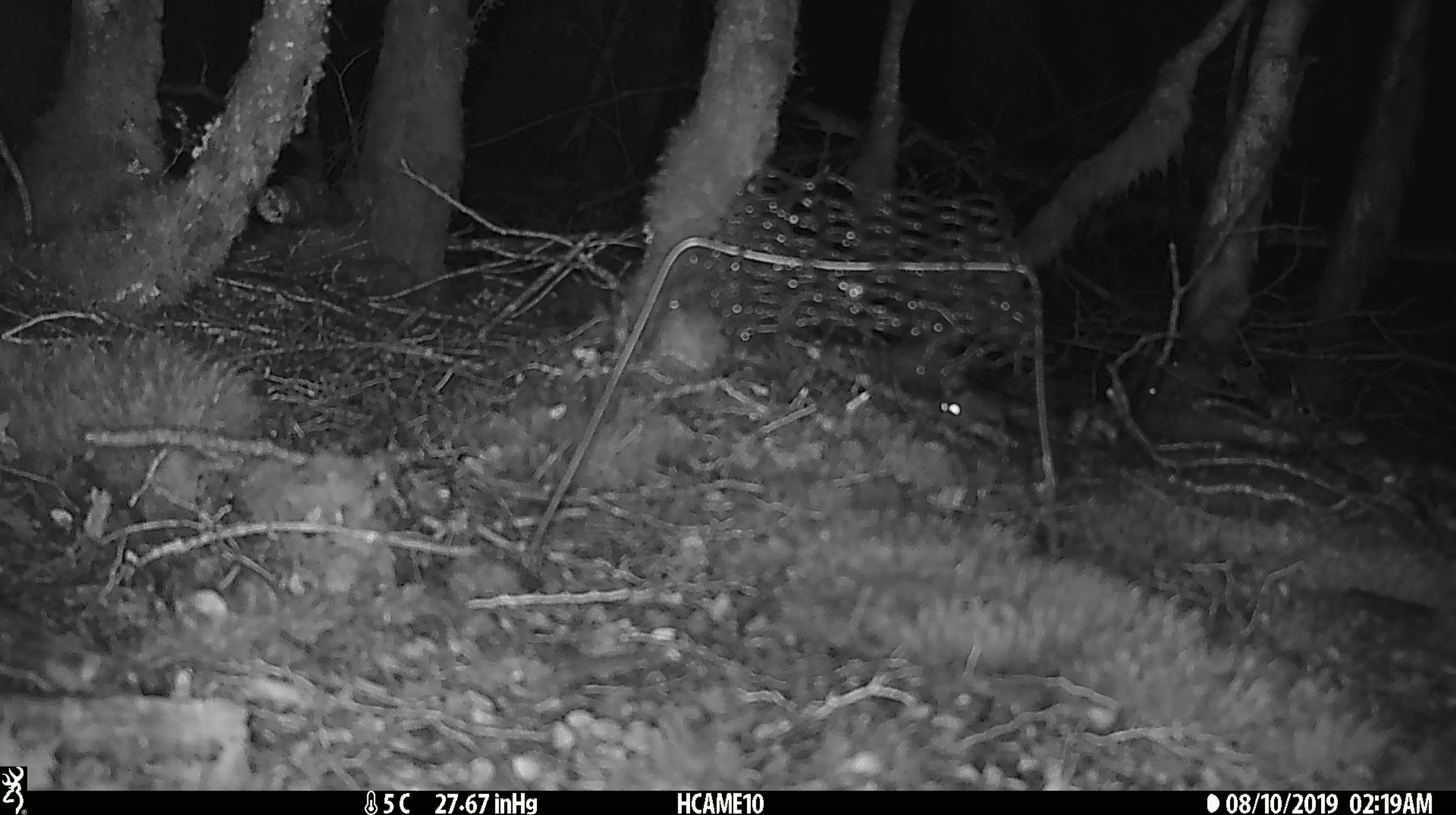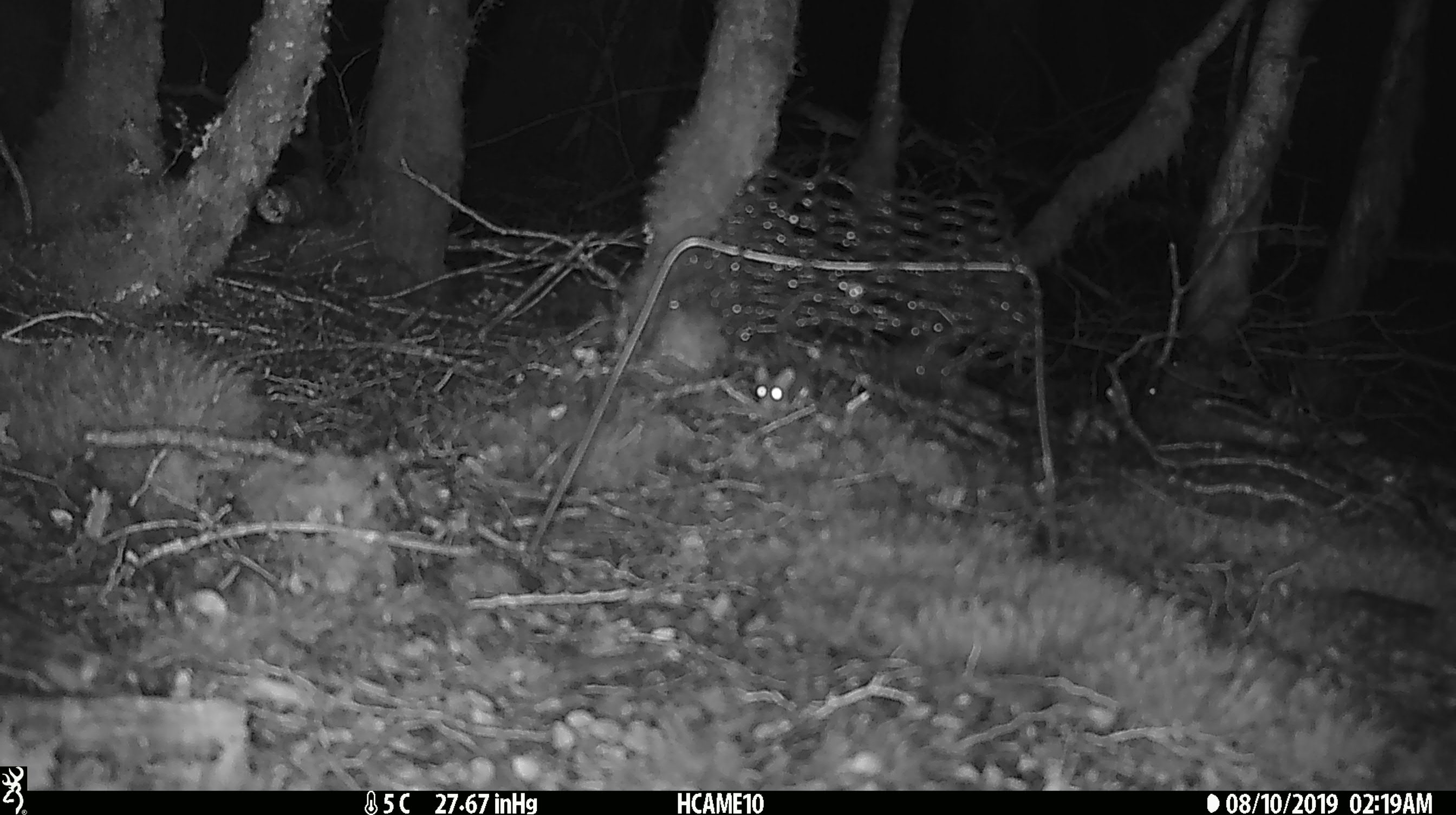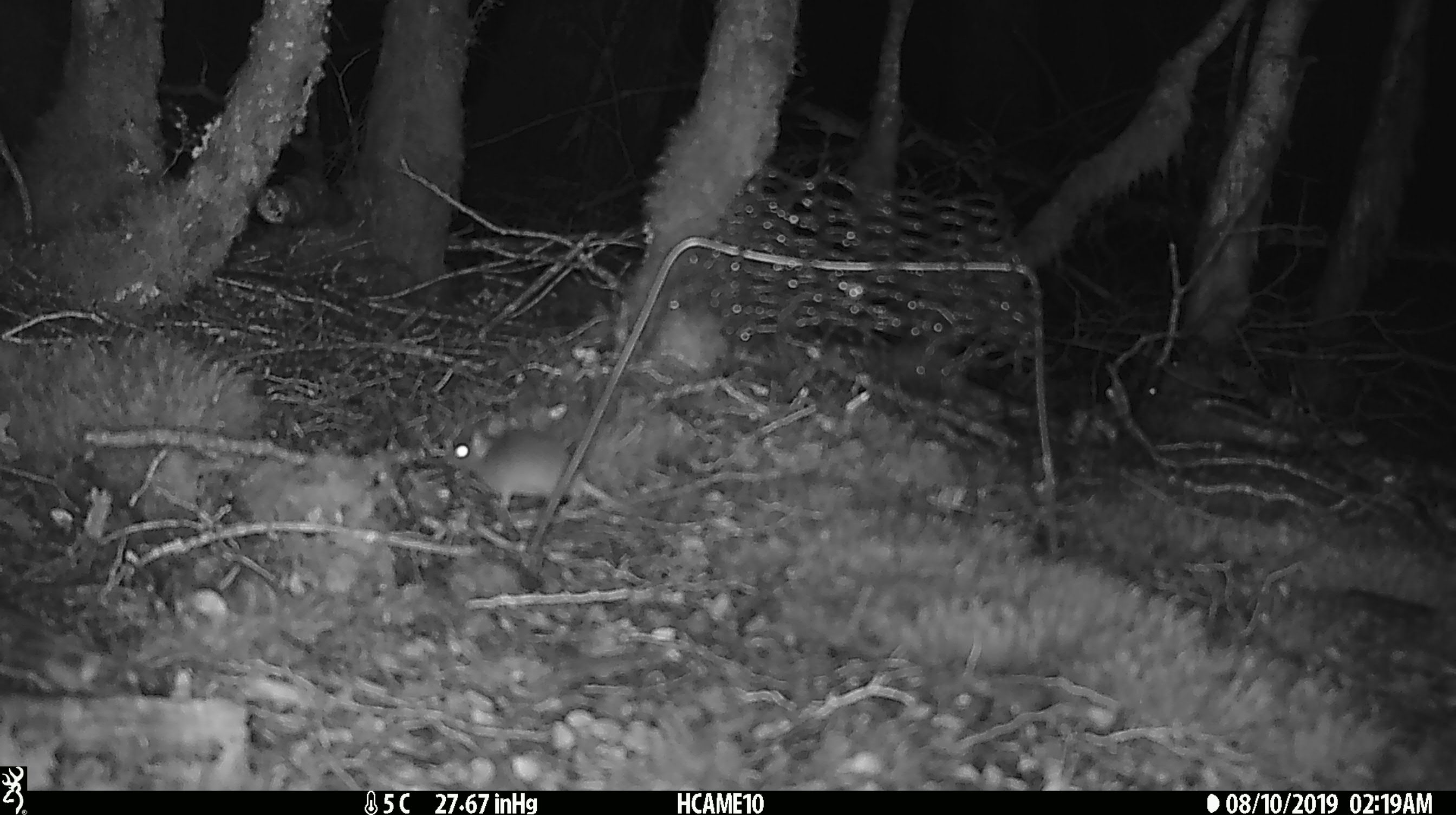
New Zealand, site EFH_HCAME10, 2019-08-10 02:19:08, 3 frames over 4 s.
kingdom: Animalia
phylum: Chordata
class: Mammalia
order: Rodentia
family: Muridae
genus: Mus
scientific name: Mus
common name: mouse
Mouse (Mus).